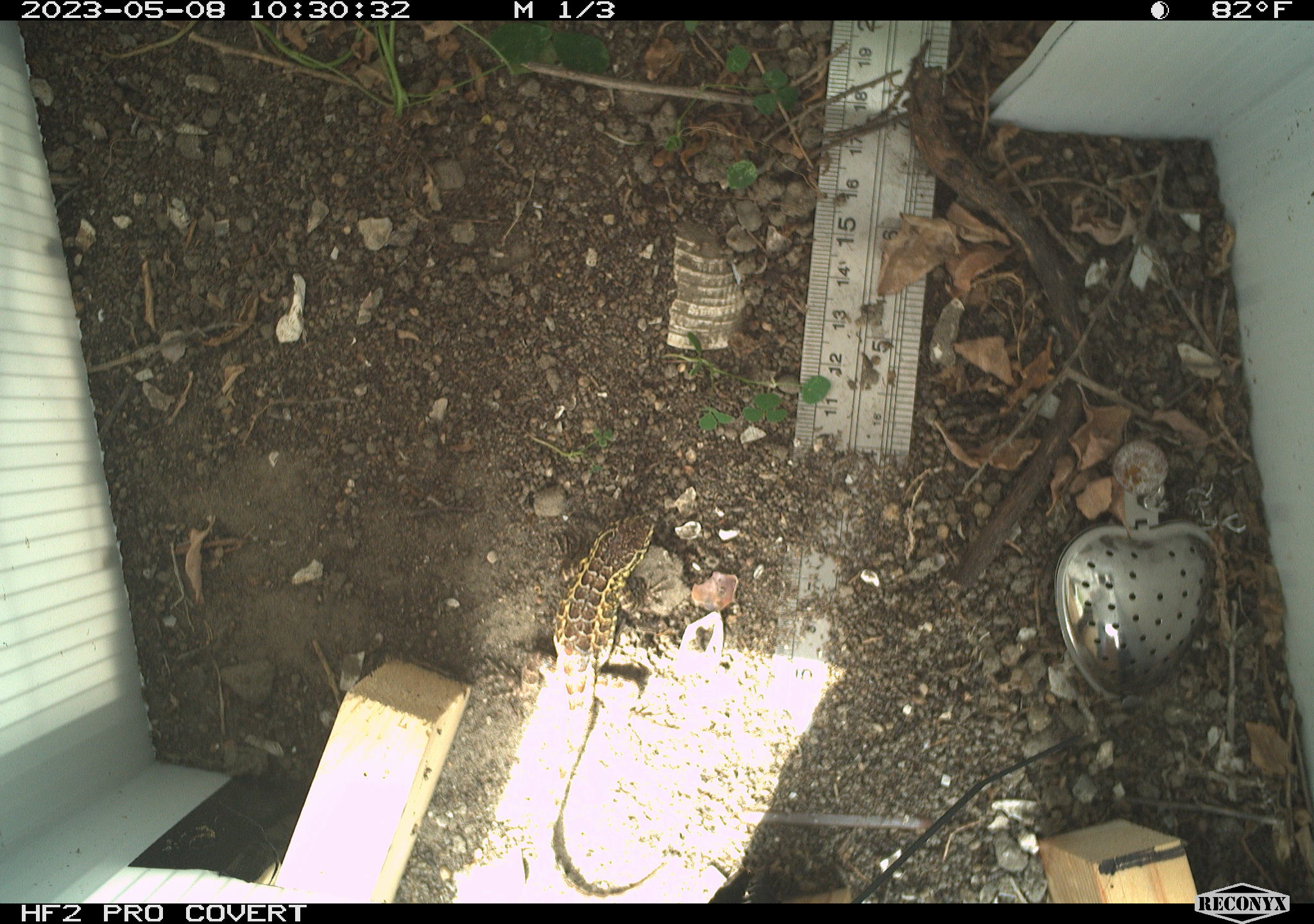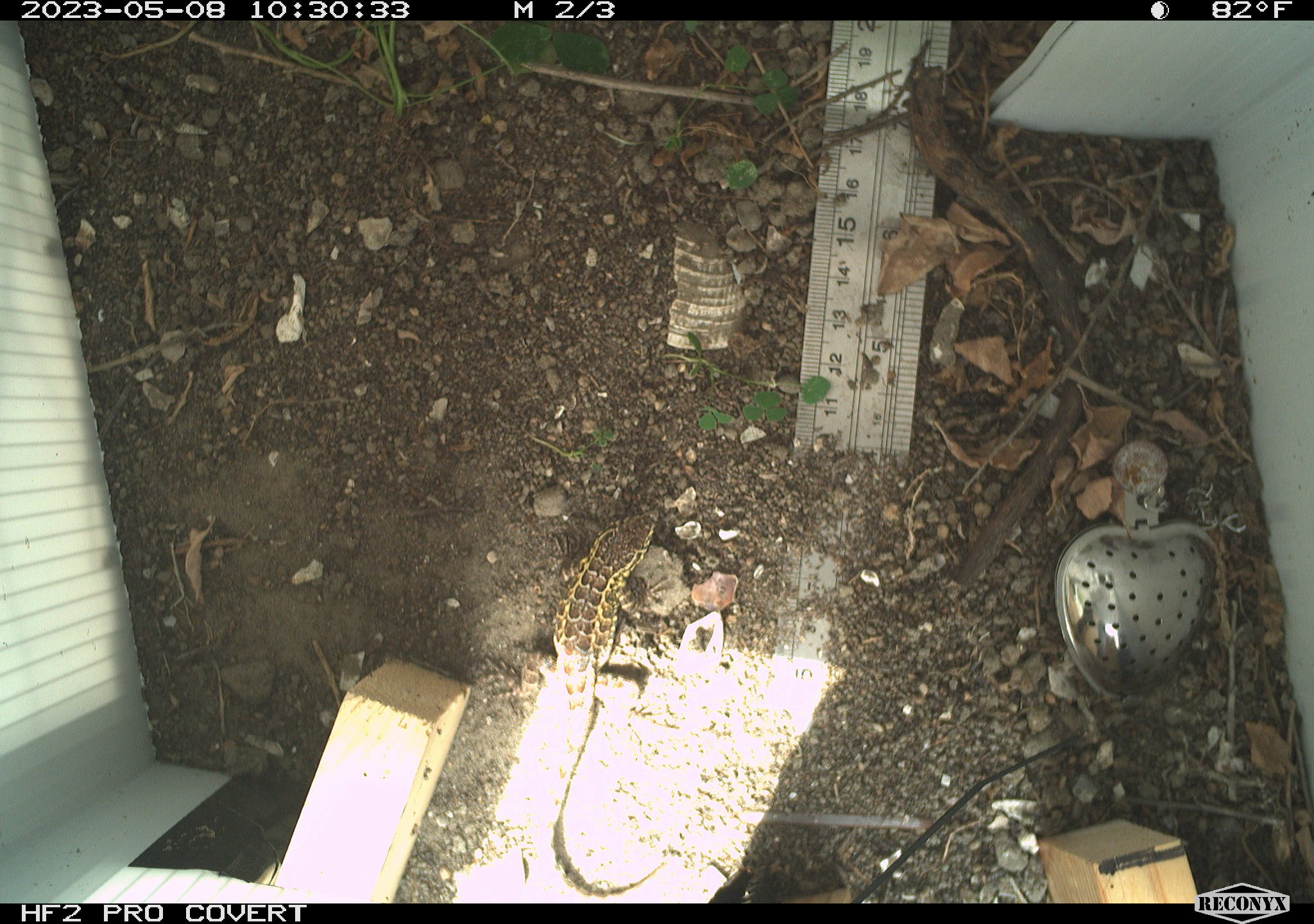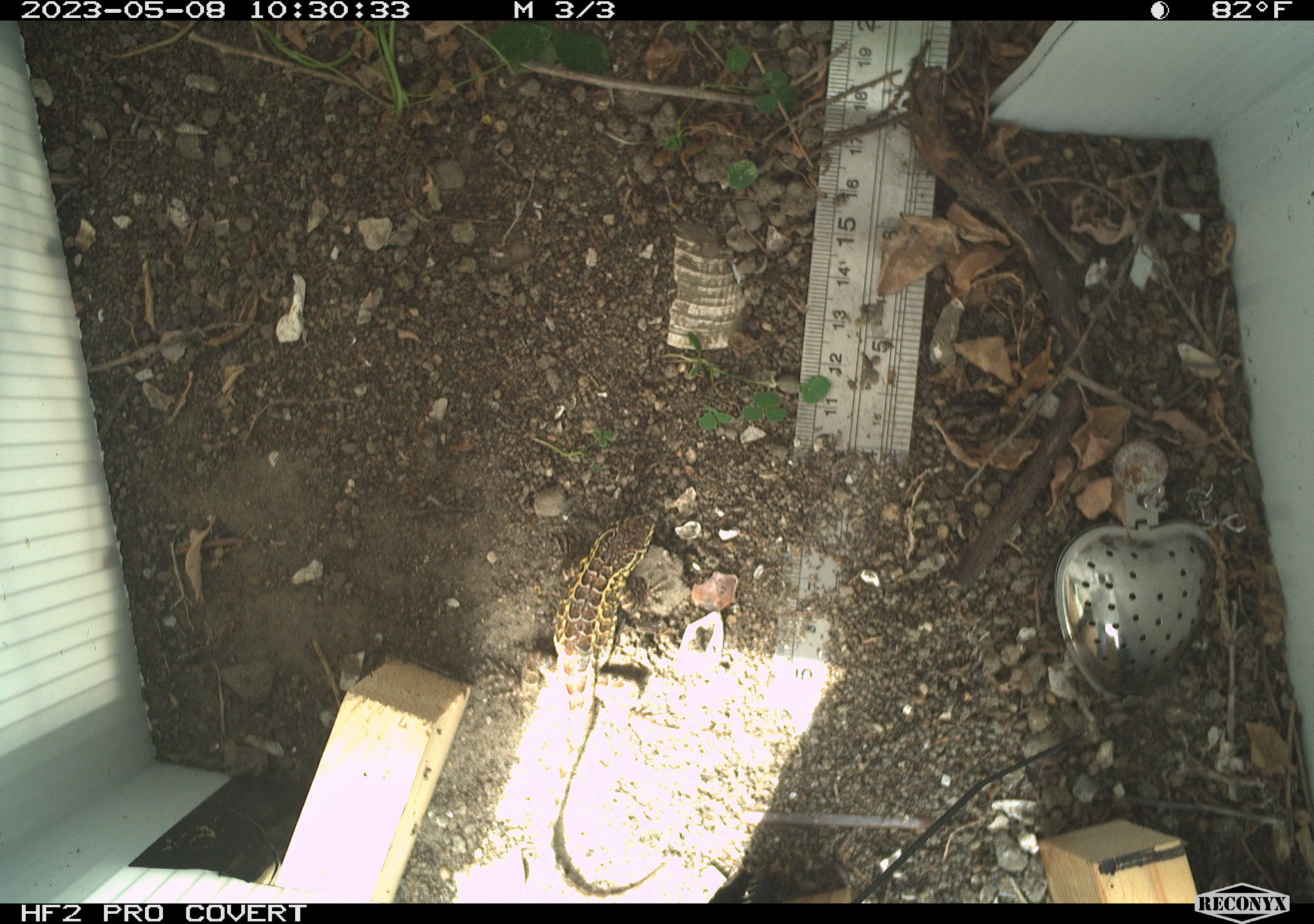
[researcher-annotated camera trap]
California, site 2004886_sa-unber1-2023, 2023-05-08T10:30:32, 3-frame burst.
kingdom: Animalia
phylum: Chordata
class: Reptilia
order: Squamata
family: Phrynosomatidae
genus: Uta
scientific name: Uta stansburiana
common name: common side-blotched lizard